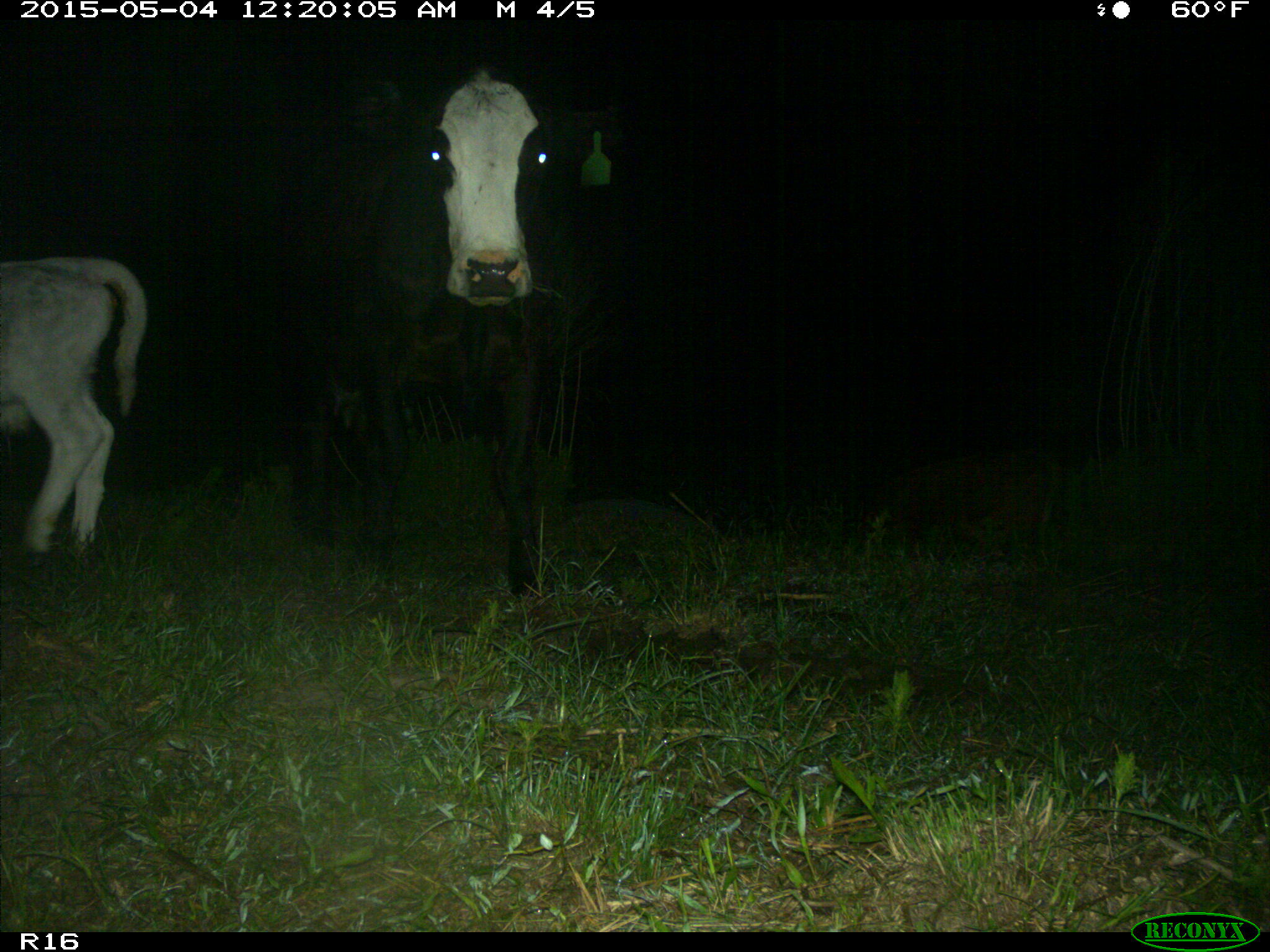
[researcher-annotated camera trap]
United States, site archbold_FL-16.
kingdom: Animalia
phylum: Chordata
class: Mammalia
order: Artiodactyla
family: Bovidae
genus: Bos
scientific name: Bos taurus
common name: domestic cow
Bos taurus (domestic cow).